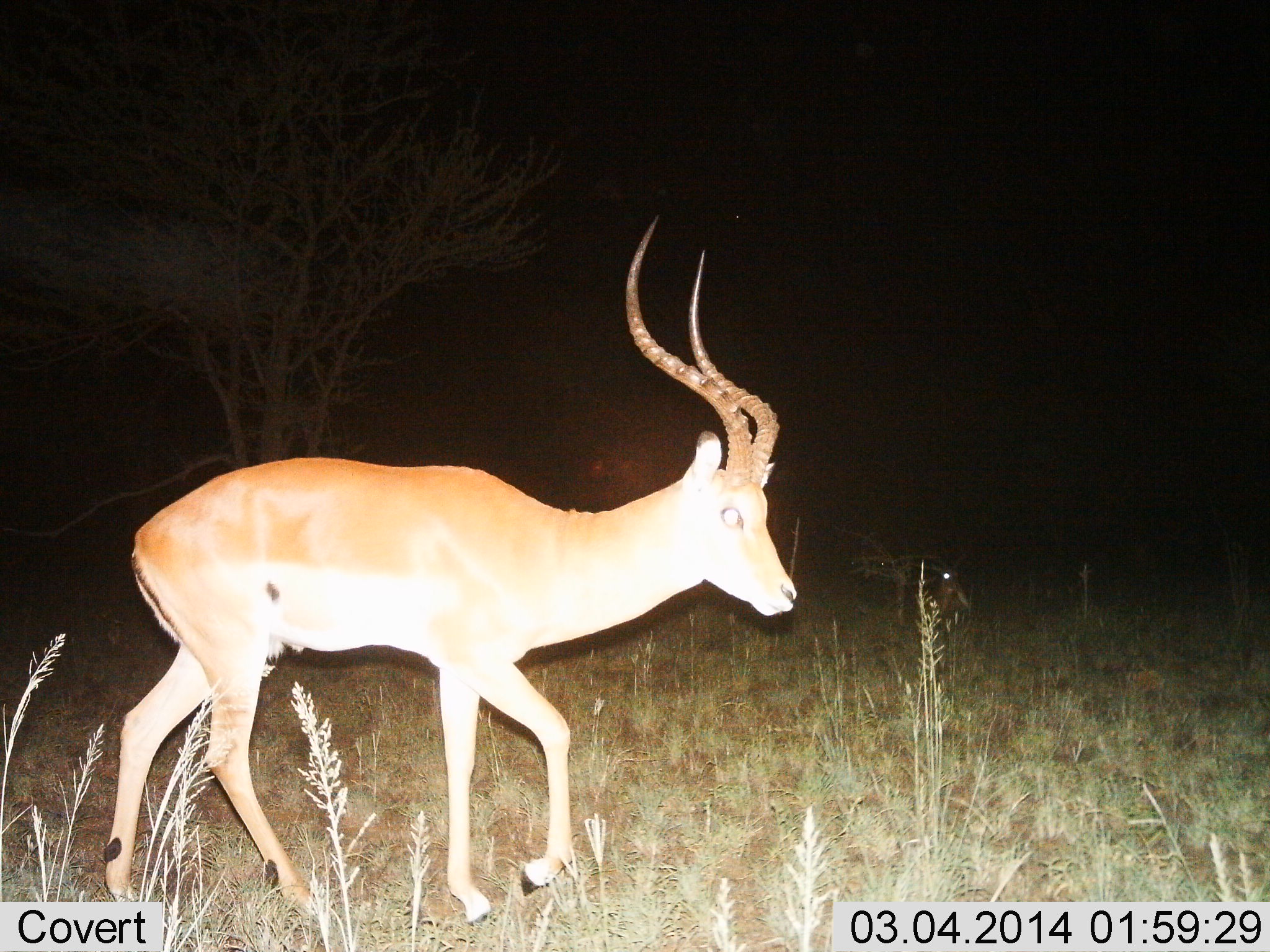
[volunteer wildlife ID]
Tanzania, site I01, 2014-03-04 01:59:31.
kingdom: Animalia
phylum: Chordata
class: Mammalia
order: Artiodactyla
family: Bovidae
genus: Aepyceros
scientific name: Aepyceros melampus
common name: impala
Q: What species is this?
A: Impala (Aepyceros melampus).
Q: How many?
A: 1.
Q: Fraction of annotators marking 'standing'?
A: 9%.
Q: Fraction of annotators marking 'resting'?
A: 0%.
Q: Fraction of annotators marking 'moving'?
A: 100%.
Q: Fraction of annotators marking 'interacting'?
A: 0%.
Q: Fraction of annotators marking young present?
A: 0%.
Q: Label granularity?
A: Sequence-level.